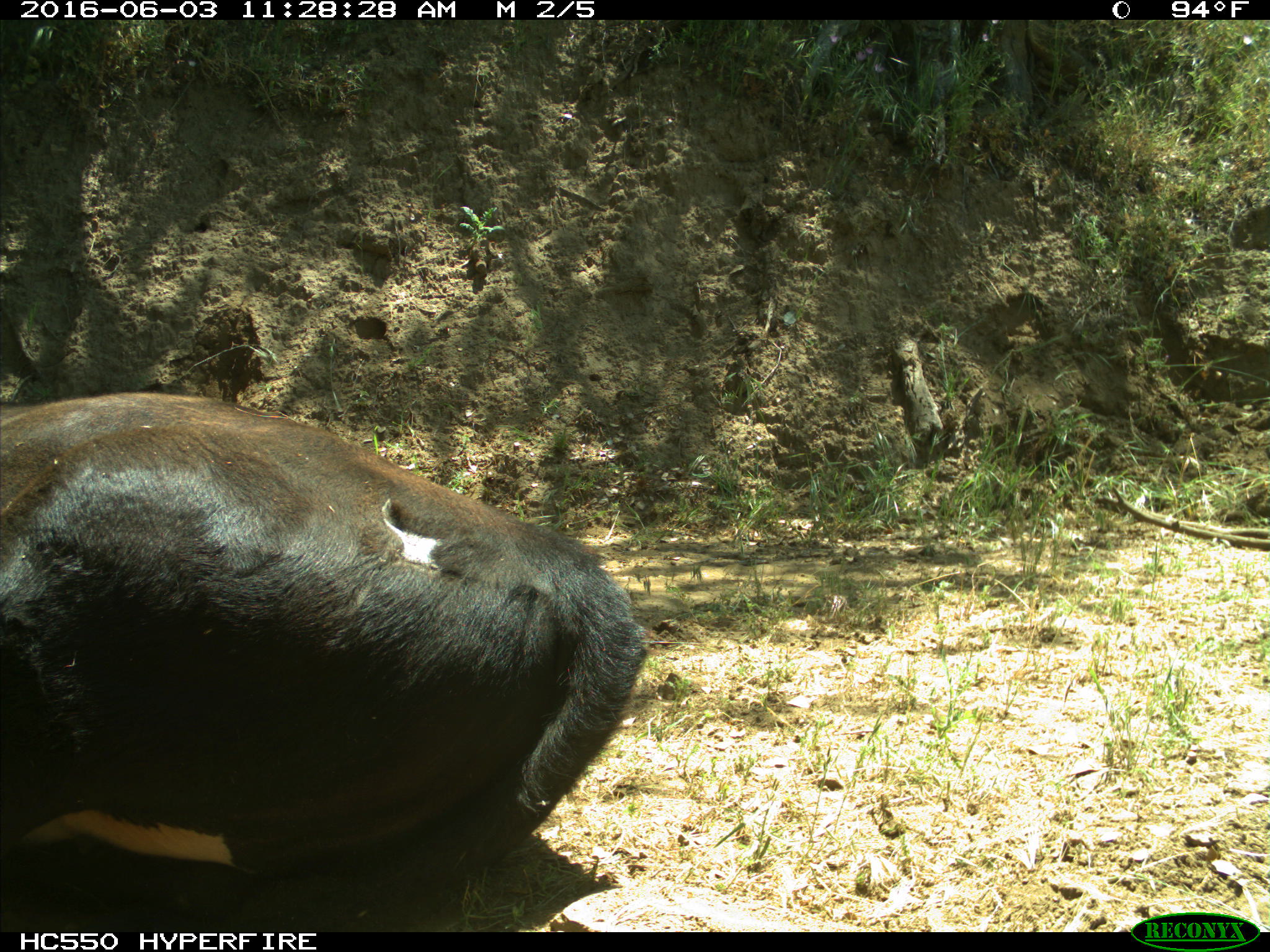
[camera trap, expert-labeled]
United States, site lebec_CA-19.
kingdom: Animalia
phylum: Chordata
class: Mammalia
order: Artiodactyla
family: Bovidae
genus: Bos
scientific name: Bos taurus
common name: domestic cow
Bos taurus (domestic cow).